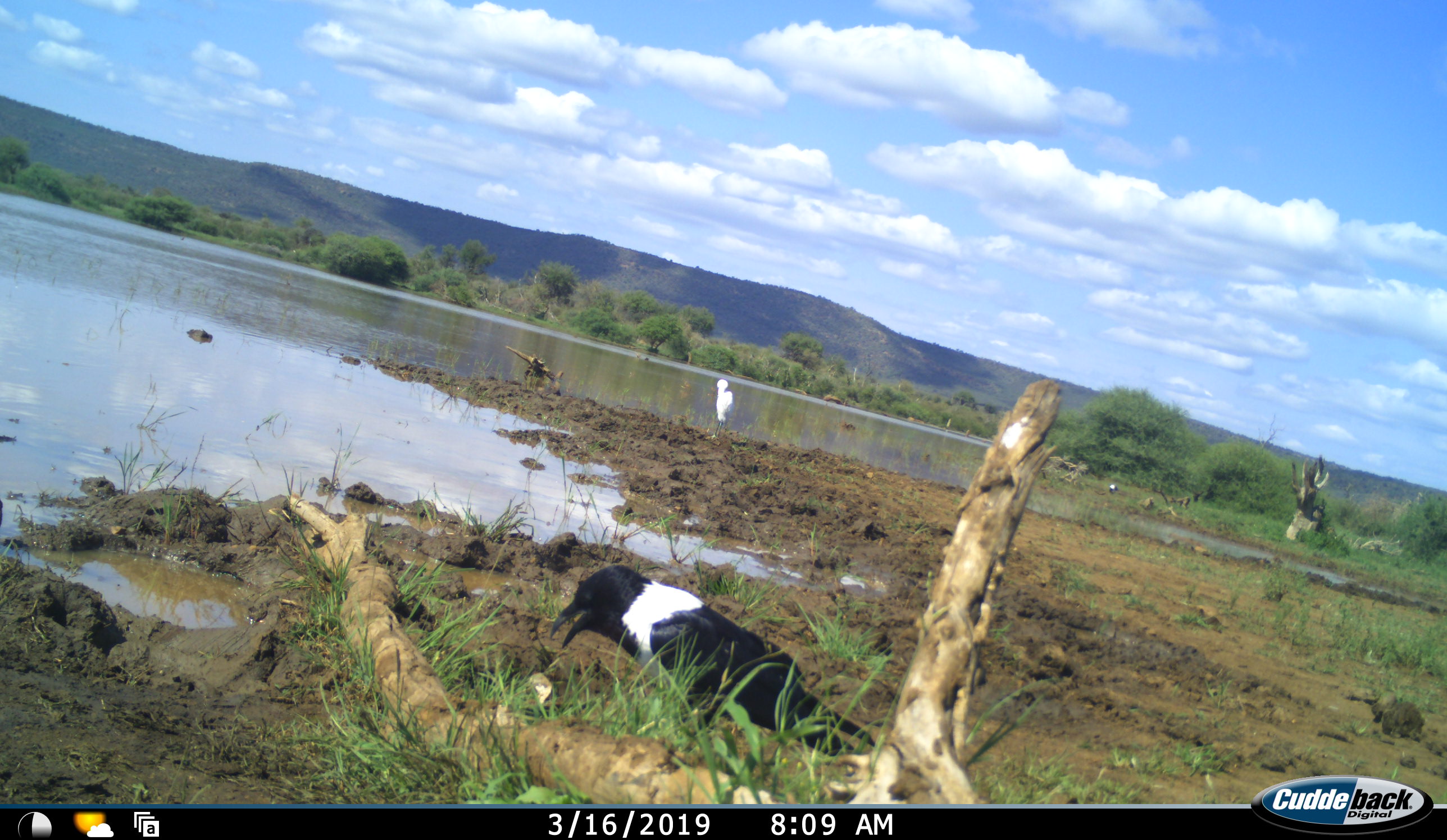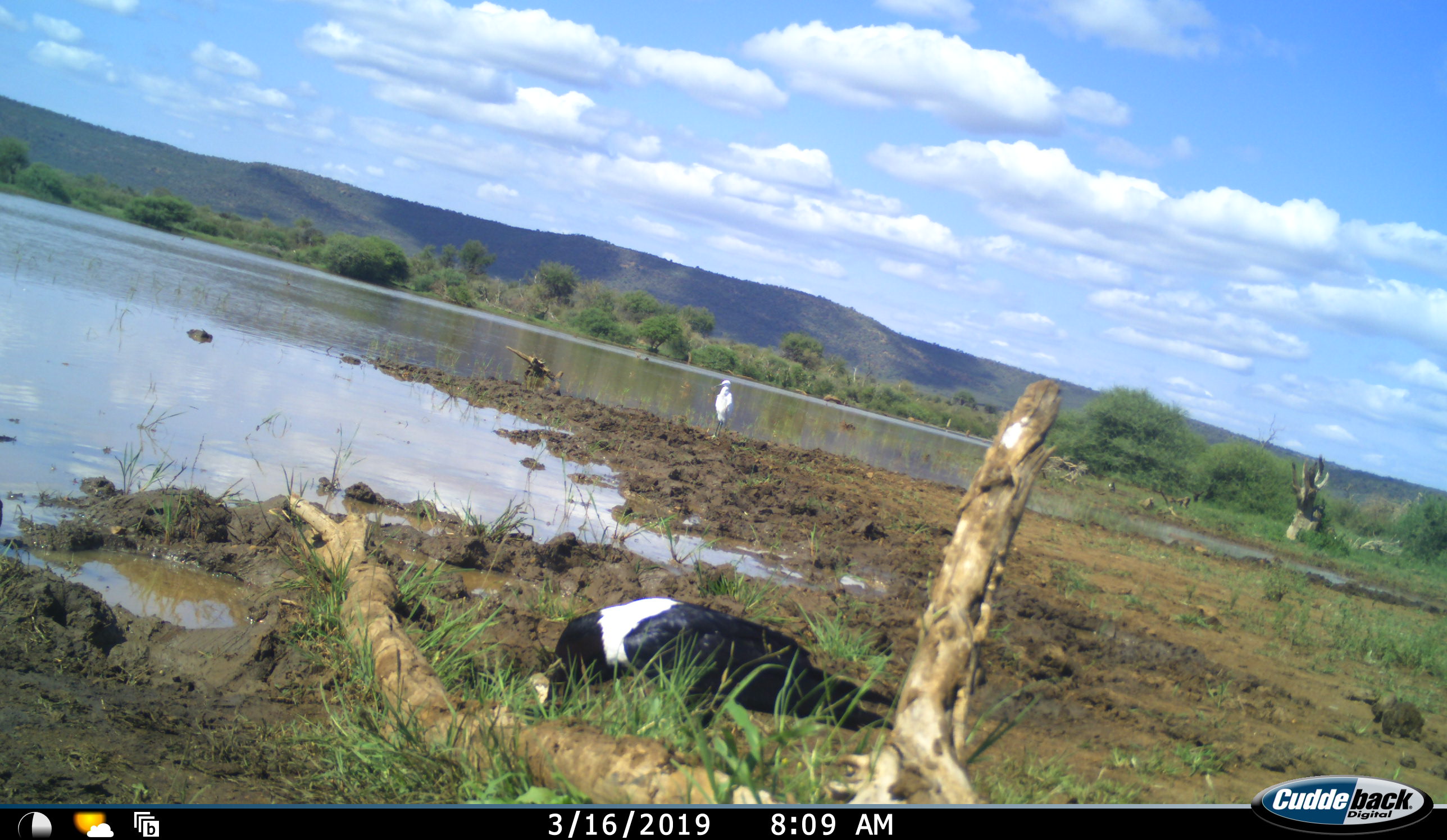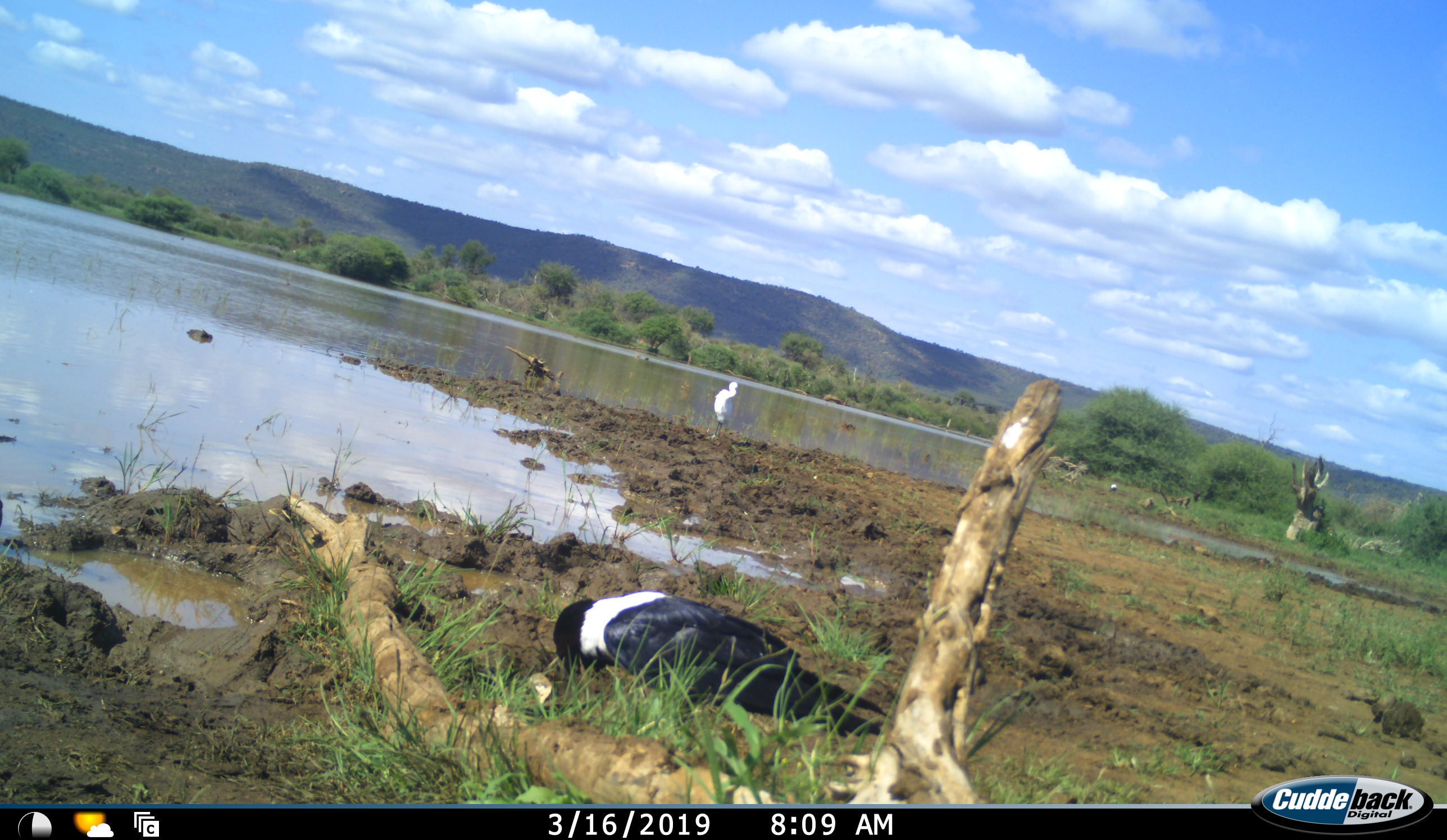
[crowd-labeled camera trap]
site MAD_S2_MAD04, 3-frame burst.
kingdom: Animalia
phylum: Chordata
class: Aves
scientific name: Aves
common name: bird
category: birdother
Birdother (bird) (Aves), count 2. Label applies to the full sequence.